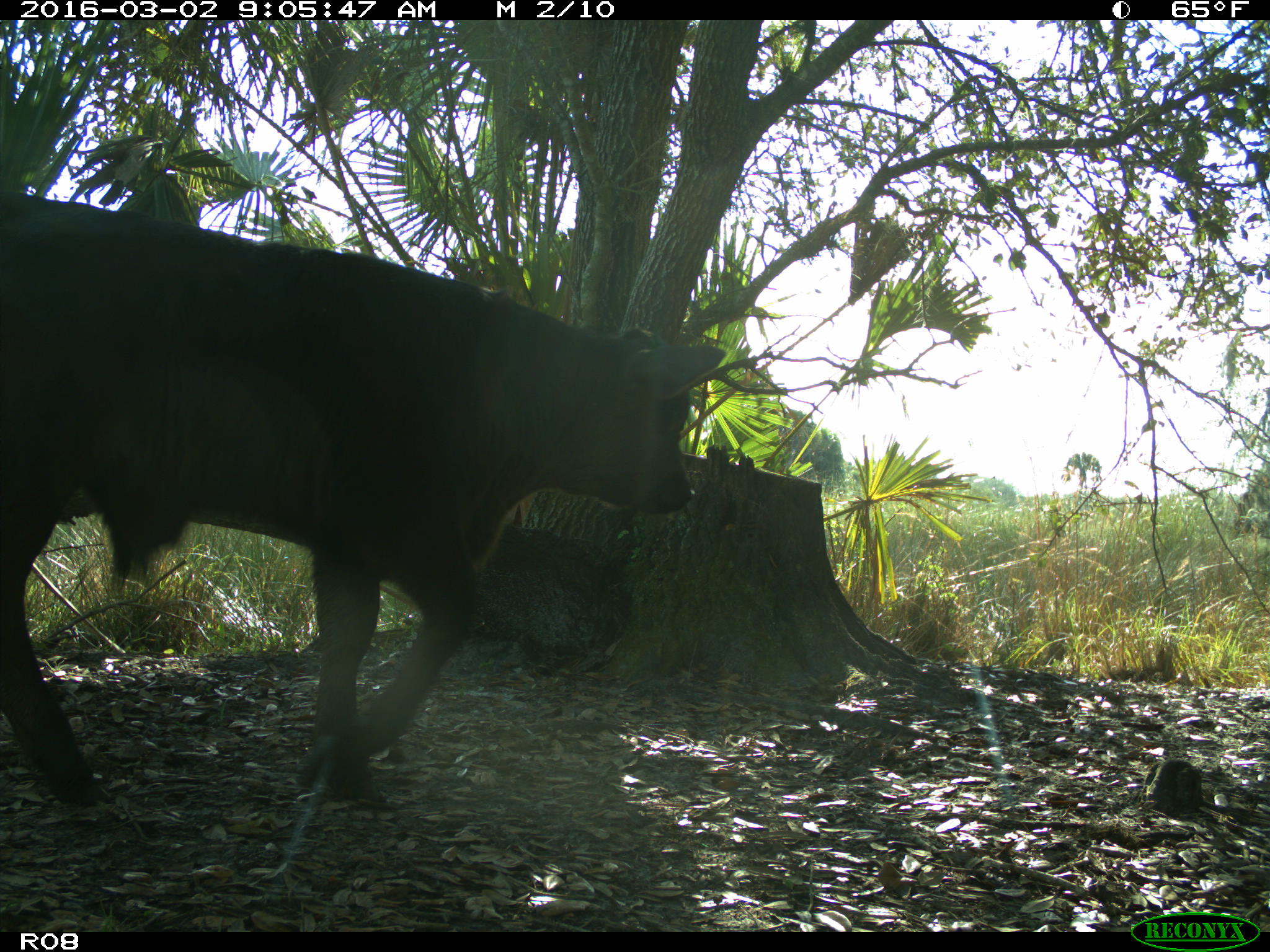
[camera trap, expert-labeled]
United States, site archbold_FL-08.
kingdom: Animalia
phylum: Chordata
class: Mammalia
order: Artiodactyla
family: Bovidae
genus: Bos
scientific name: Bos taurus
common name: domestic cow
Bos taurus (domestic cow).